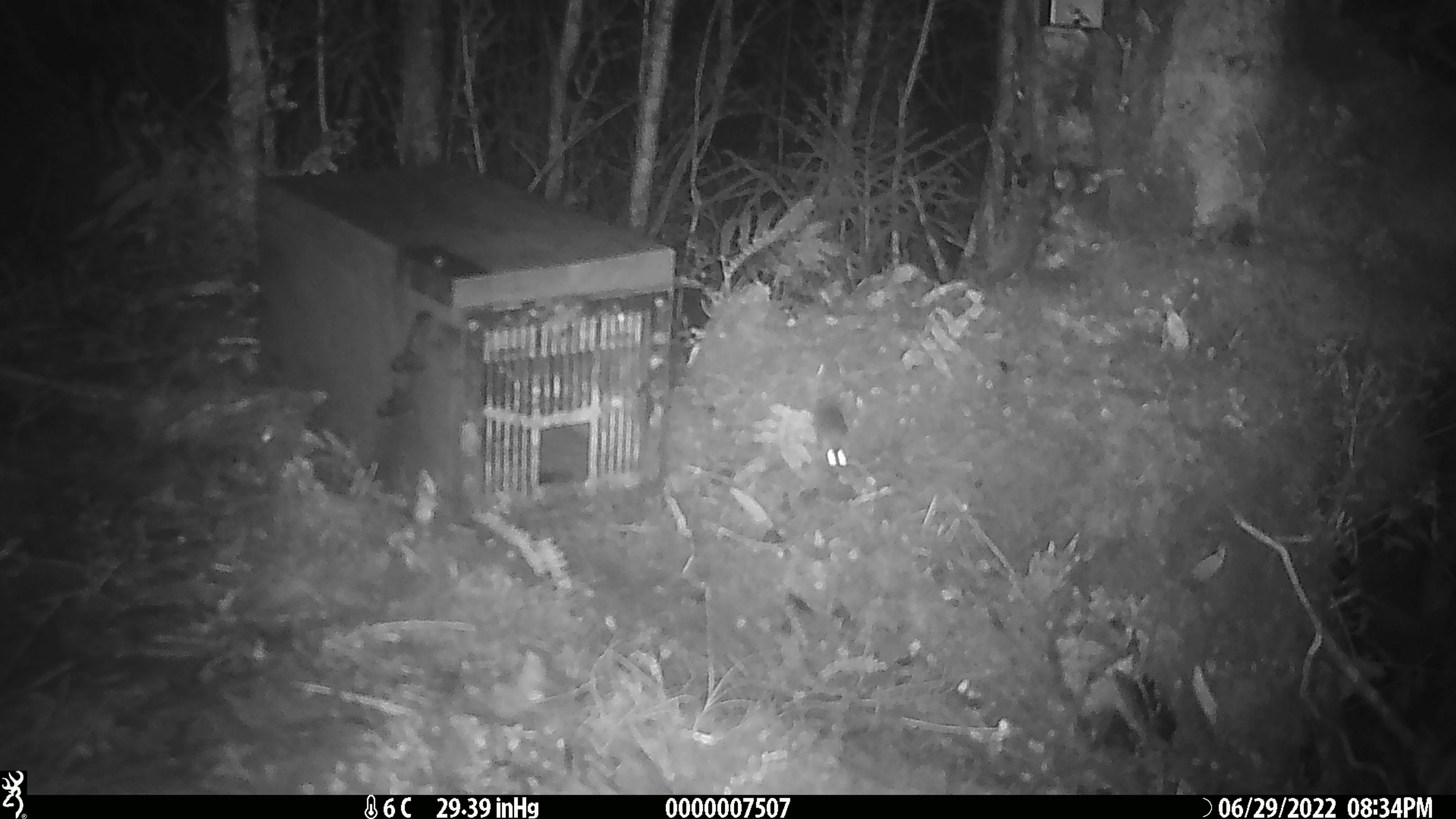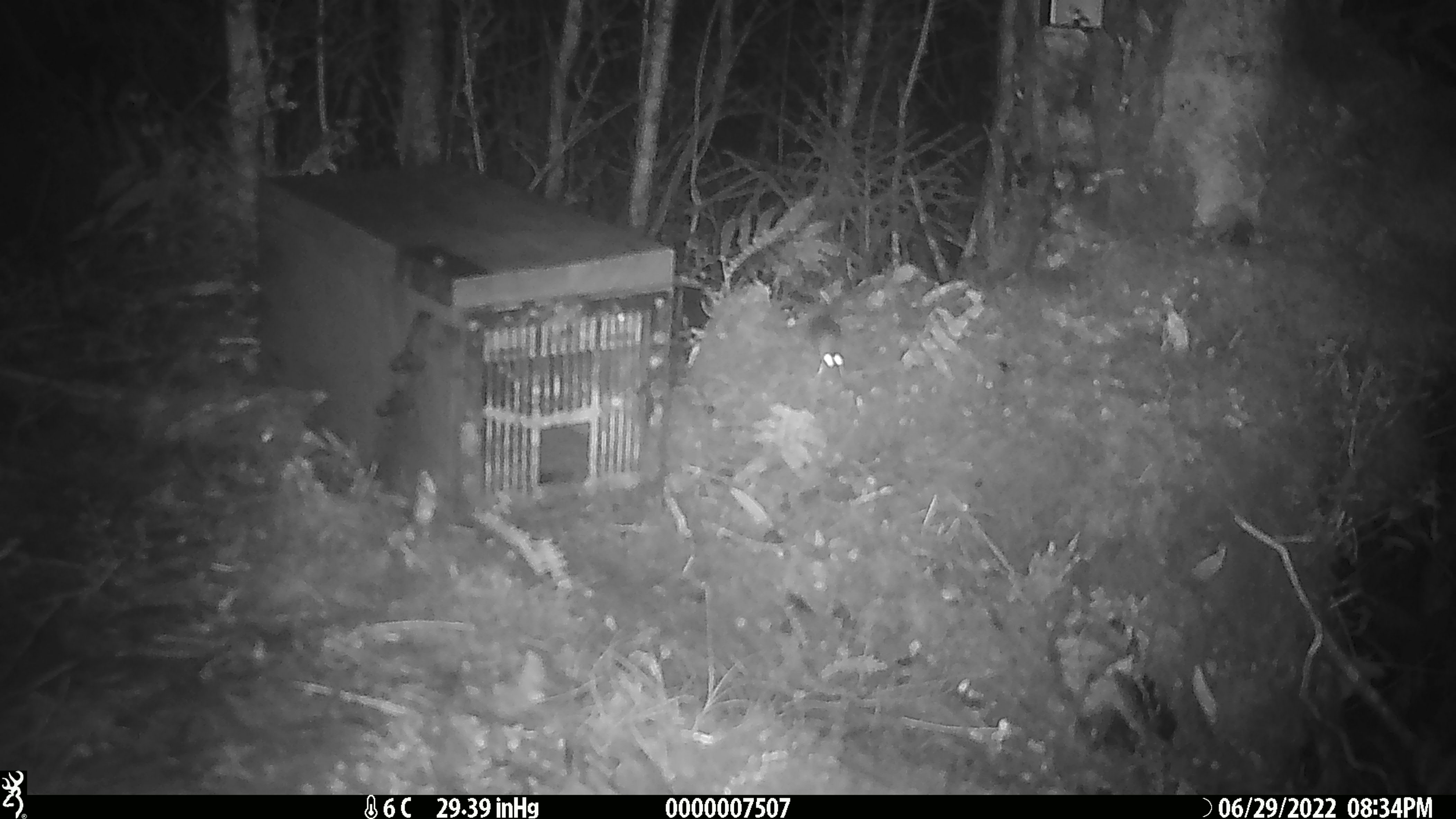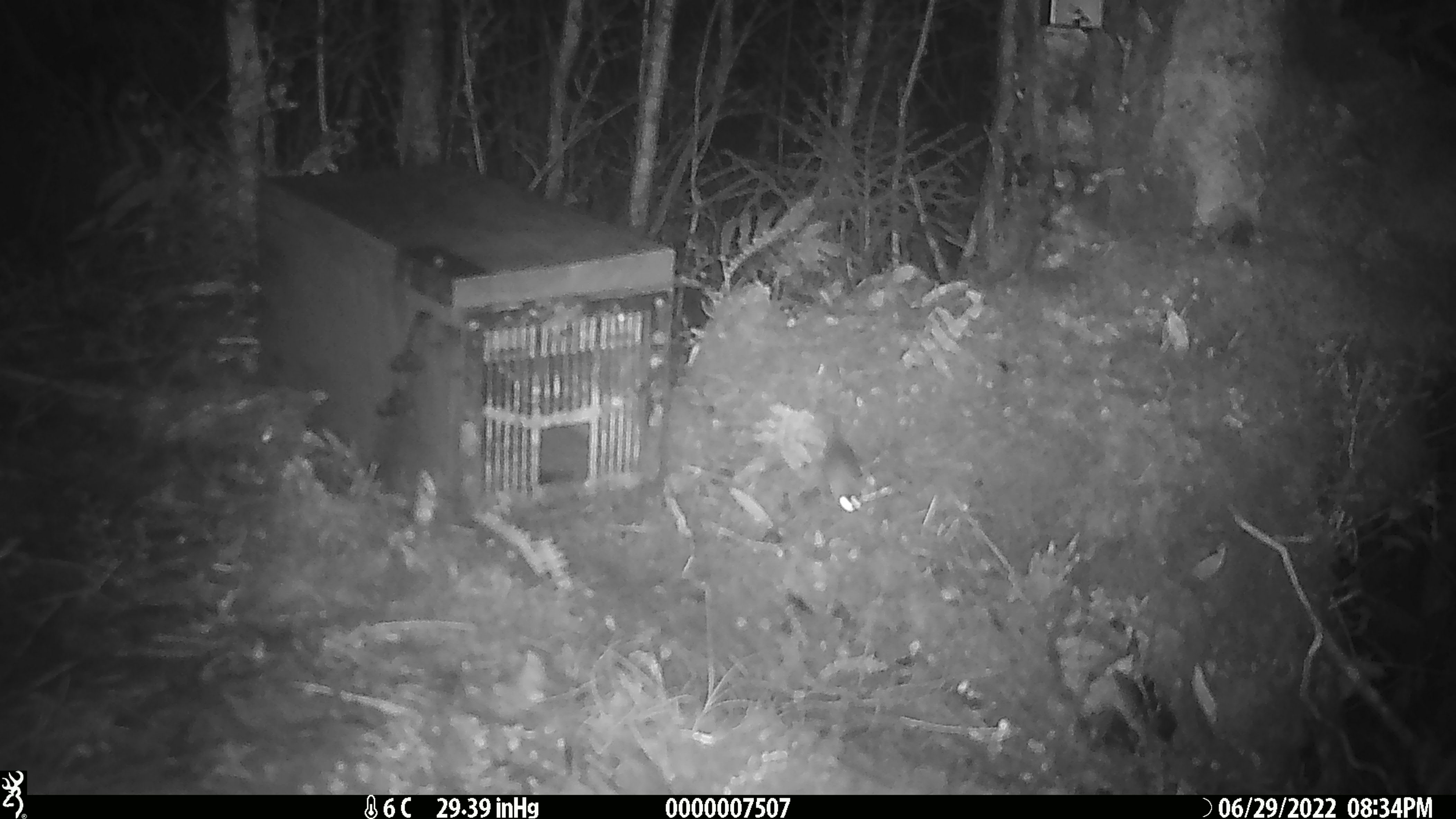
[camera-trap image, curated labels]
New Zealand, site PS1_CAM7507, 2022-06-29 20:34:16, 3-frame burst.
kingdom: Animalia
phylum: Chordata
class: Mammalia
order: Rodentia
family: Muridae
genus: Mus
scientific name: Mus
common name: mouse